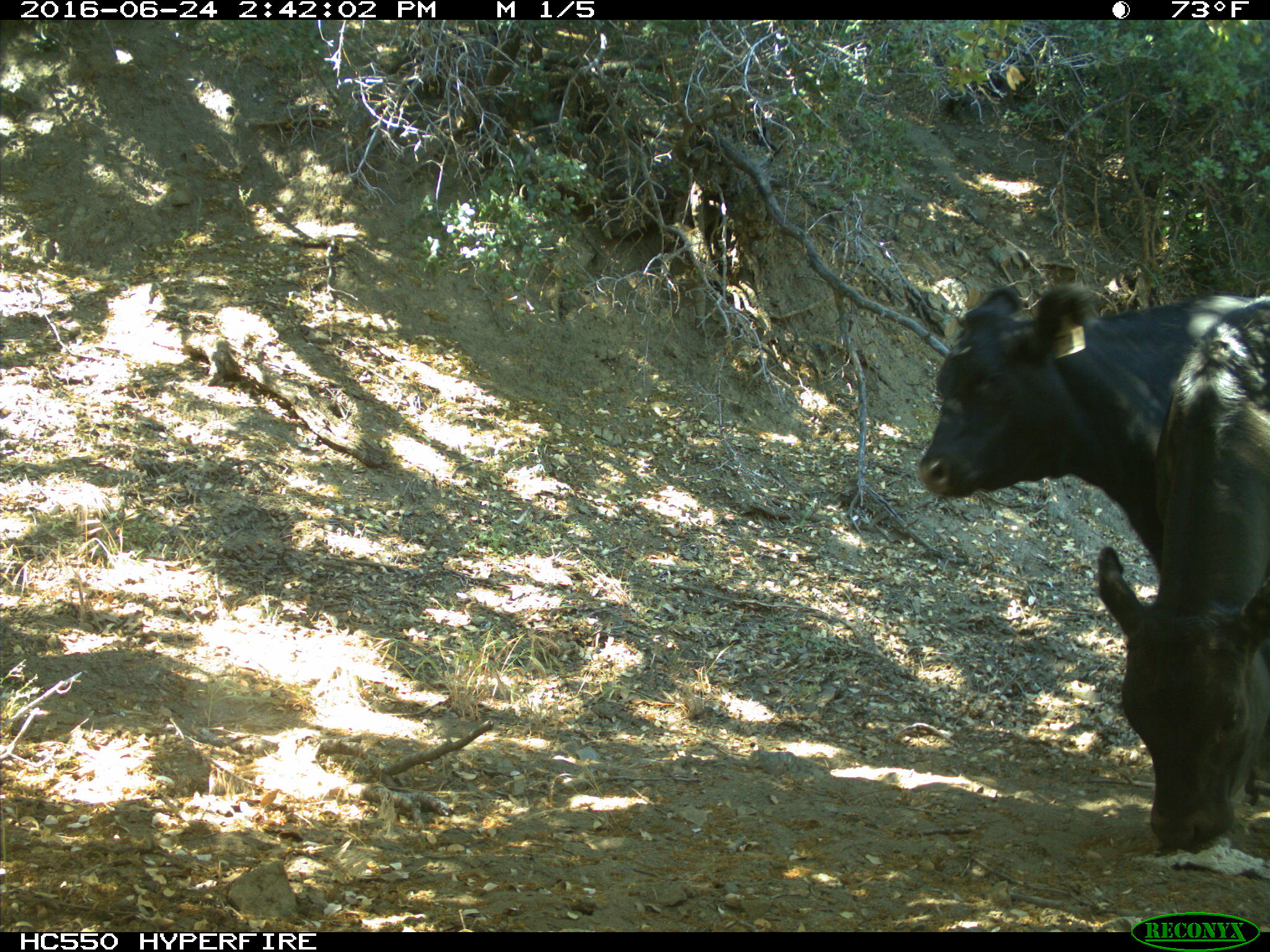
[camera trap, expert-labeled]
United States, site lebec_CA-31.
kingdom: Animalia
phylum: Chordata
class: Mammalia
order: Artiodactyla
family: Bovidae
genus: Bos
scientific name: Bos taurus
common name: domestic cow